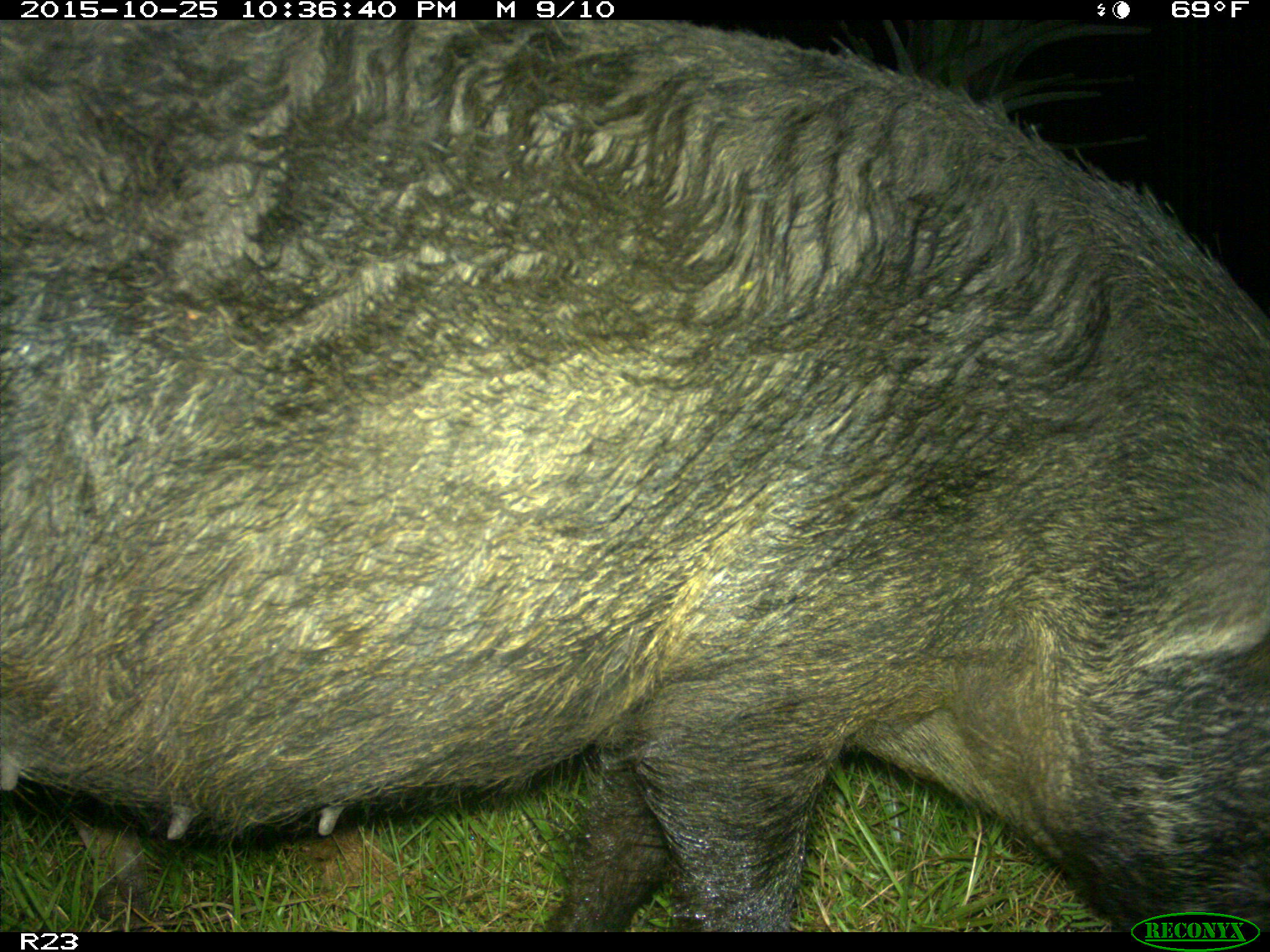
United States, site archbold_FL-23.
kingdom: Animalia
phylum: Chordata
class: Mammalia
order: Artiodactyla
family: Suidae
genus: Sus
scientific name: Sus scrofa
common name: wild boar